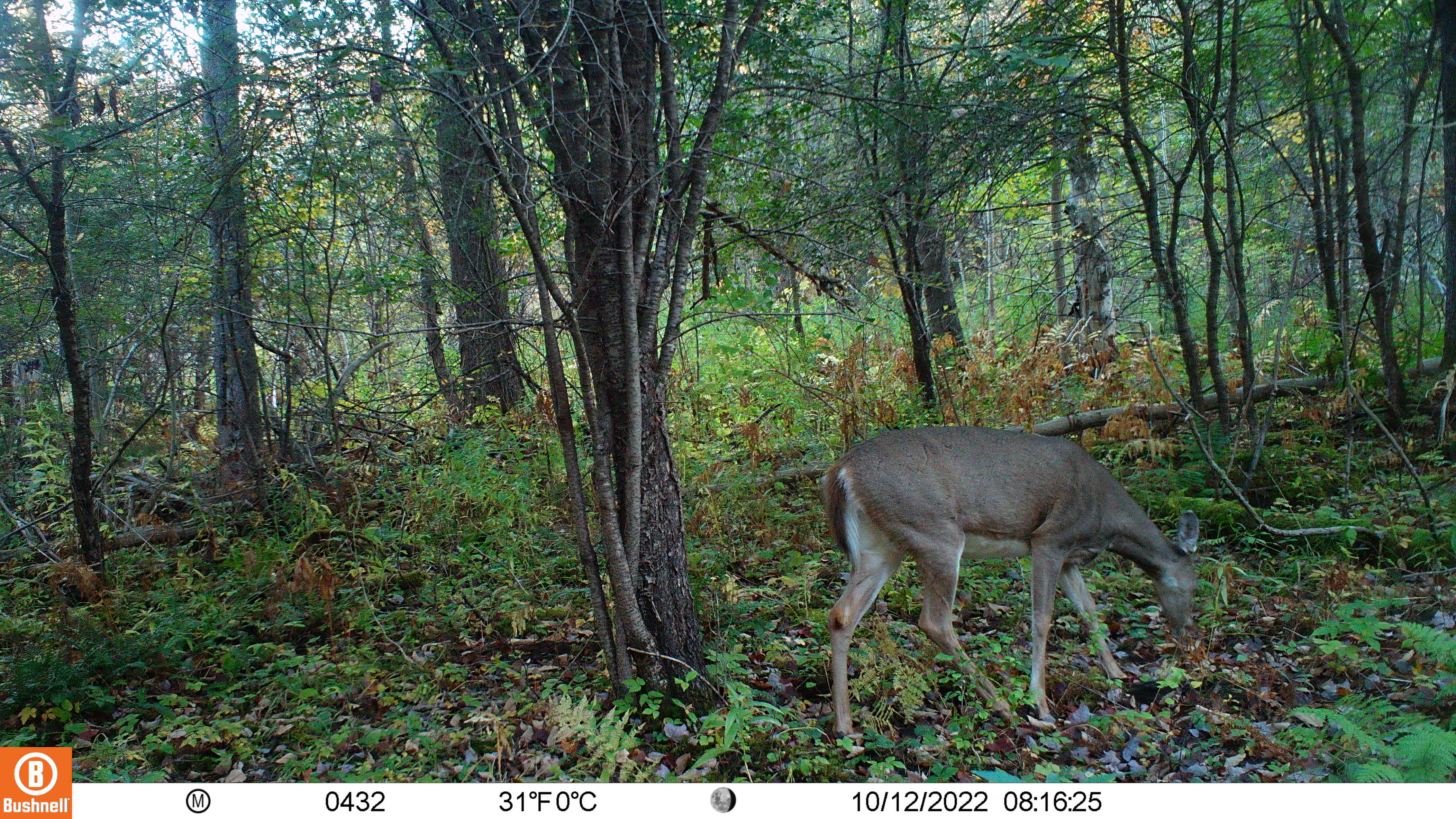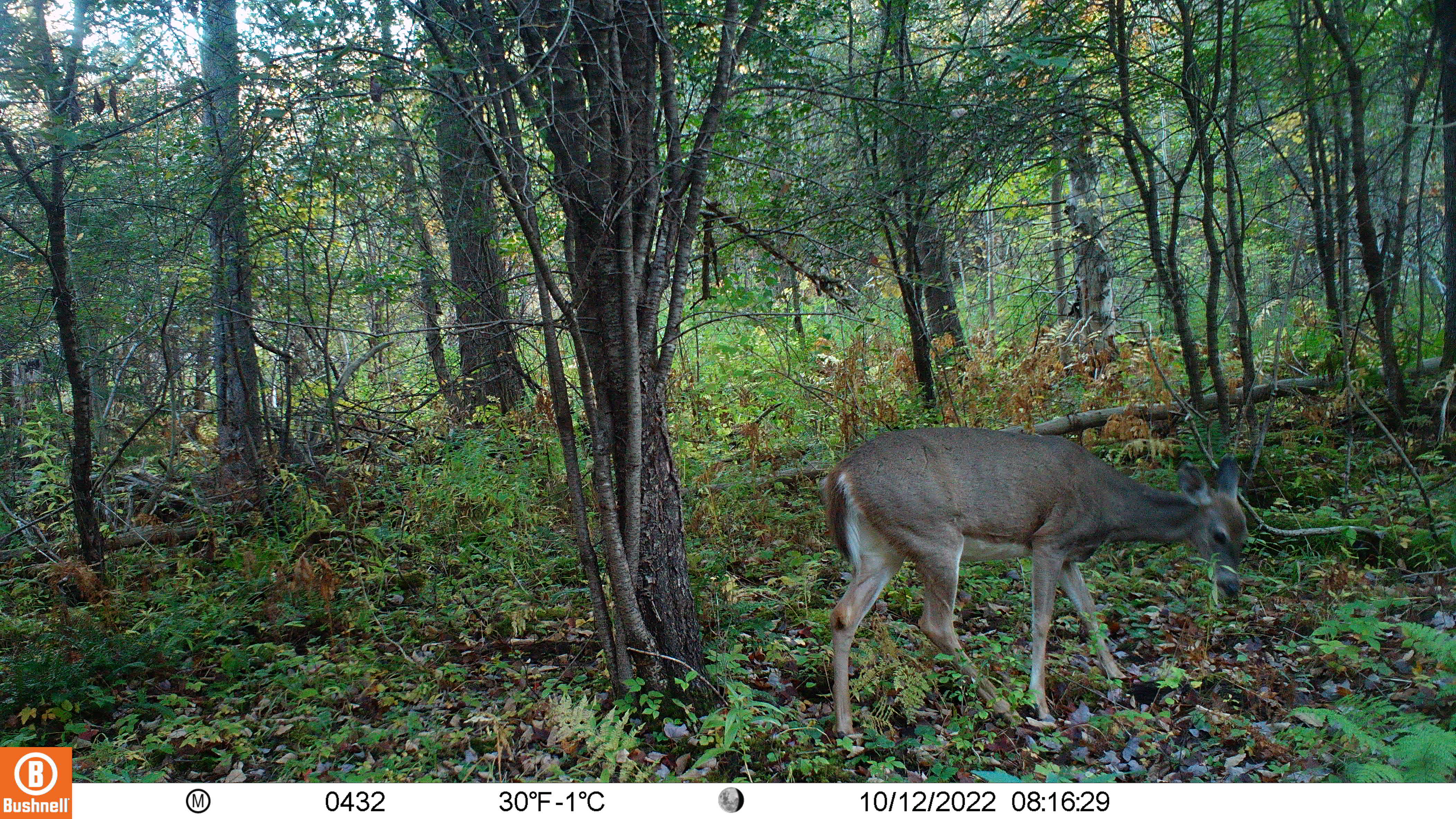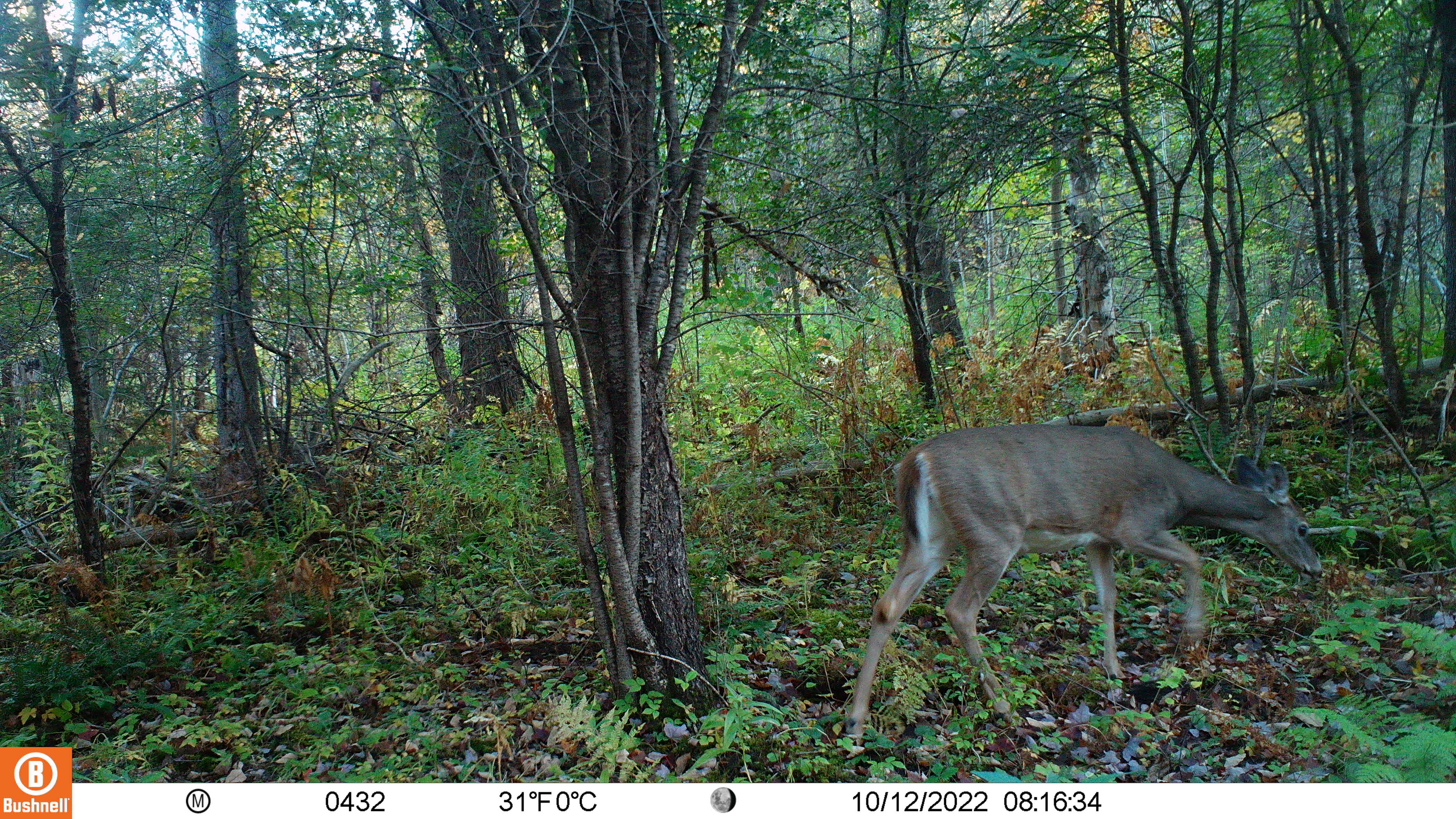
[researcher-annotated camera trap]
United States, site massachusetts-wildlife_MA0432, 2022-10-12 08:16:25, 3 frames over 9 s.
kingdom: Animalia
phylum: Chordata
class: Mammalia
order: Artiodactyla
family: Cervidae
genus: Odocoileus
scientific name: Odocoileus virginianus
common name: white-tailed deer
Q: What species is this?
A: White-tailed deer (Odocoileus virginianus).